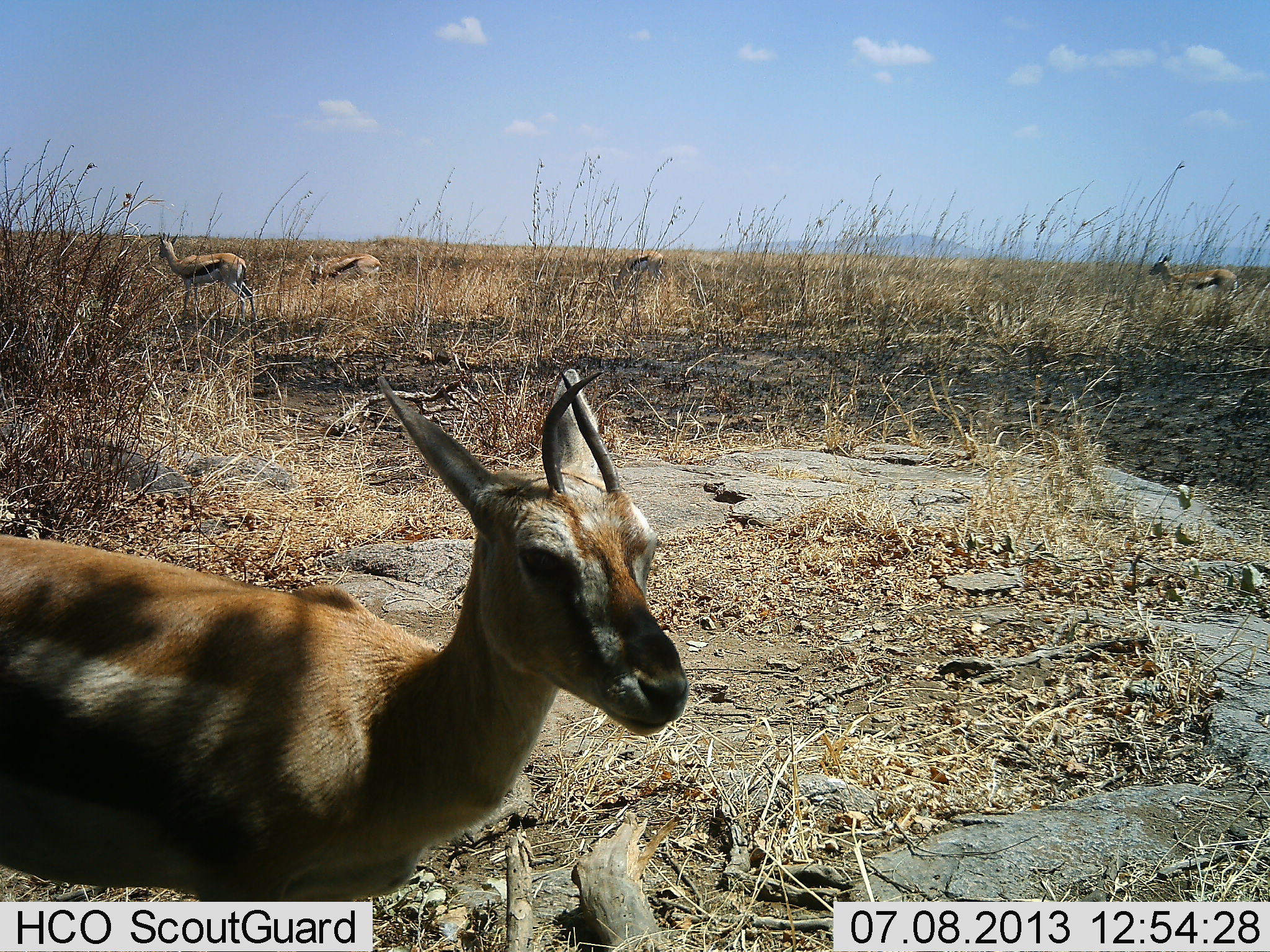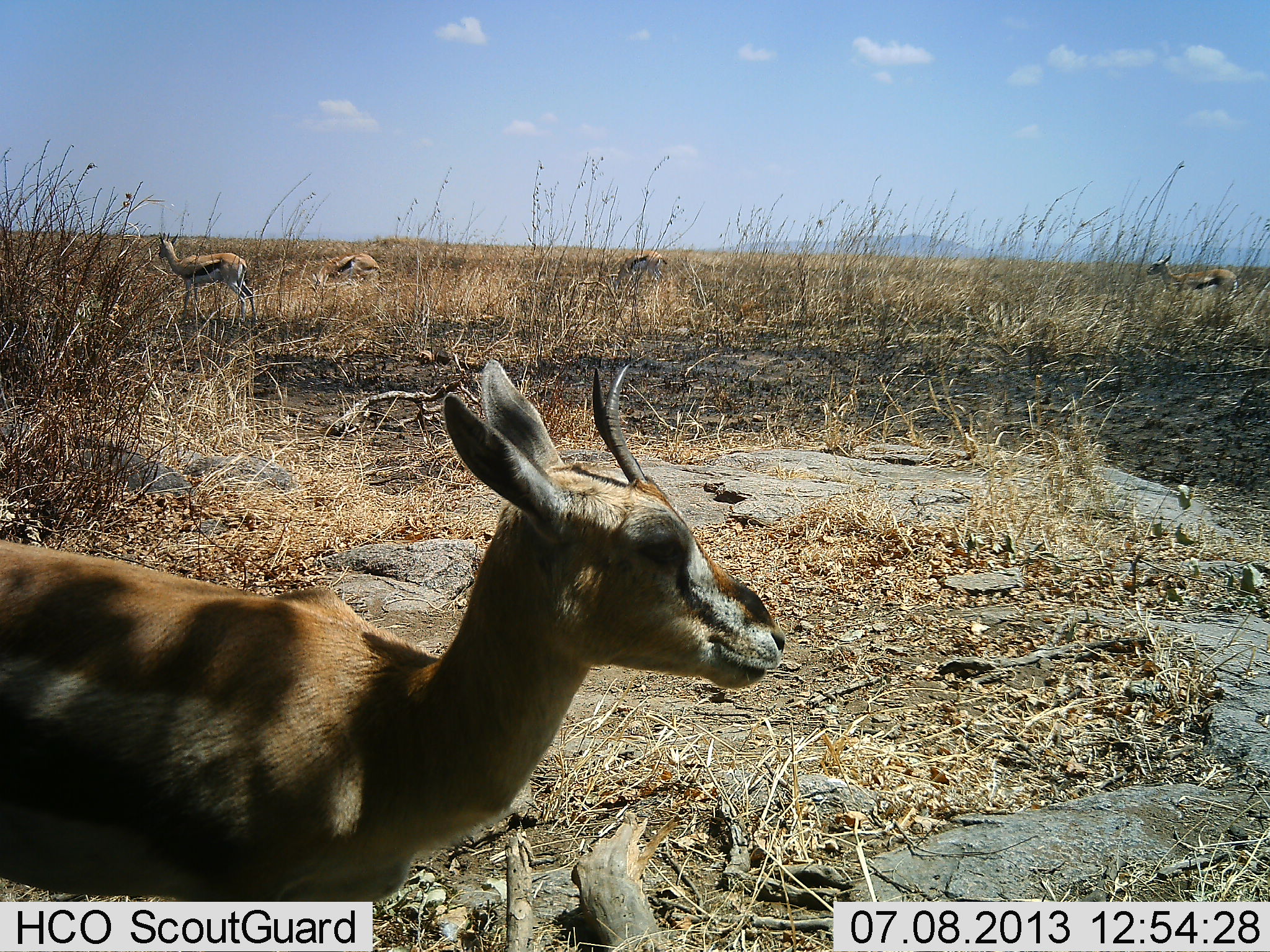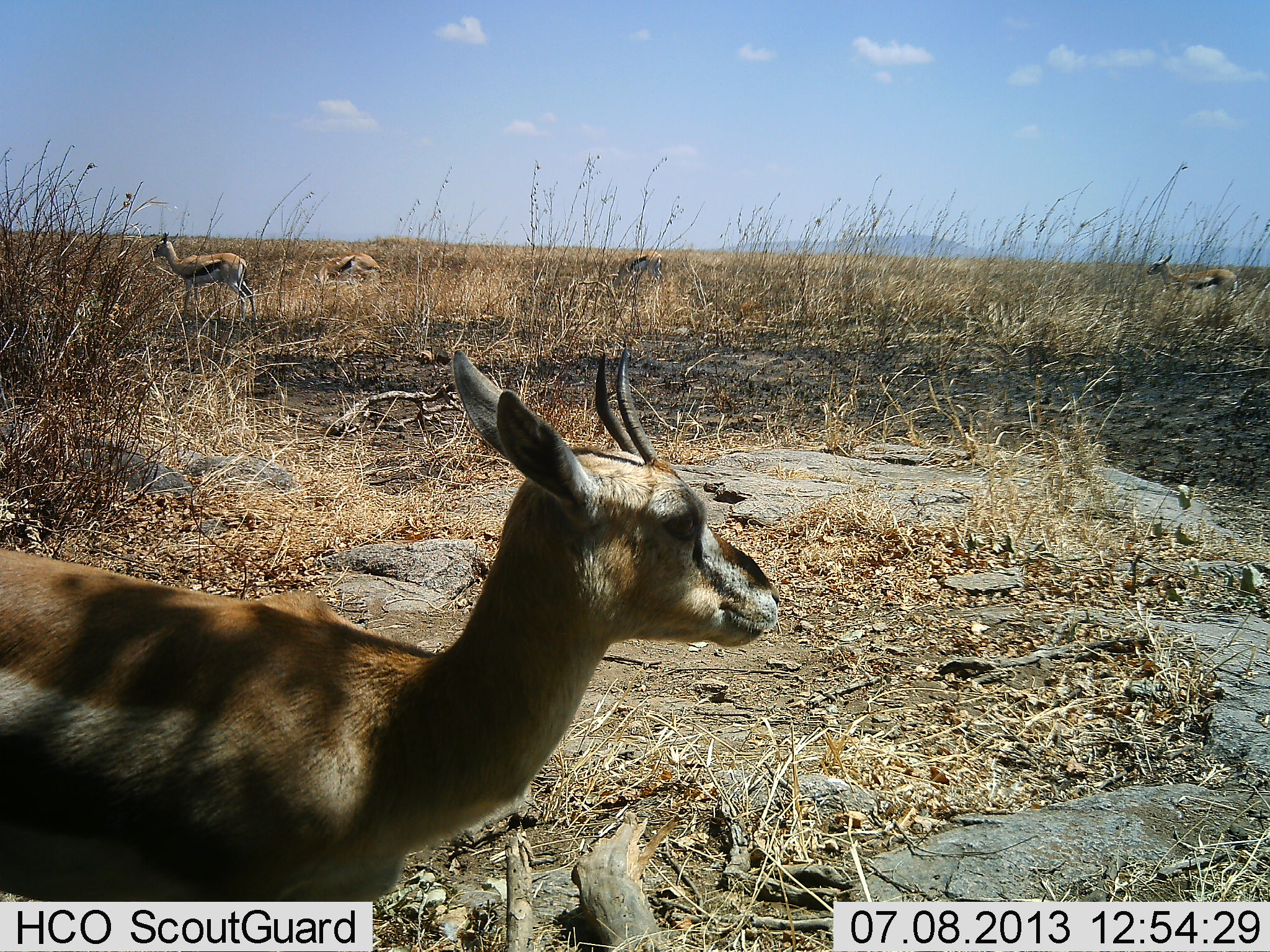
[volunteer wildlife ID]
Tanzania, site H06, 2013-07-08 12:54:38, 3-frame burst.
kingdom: Animalia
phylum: Chordata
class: Mammalia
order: Artiodactyla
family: Bovidae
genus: Eudorcas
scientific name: Eudorcas thomsonii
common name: thomson's gazelle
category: gazellethomsons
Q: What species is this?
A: Gazellethomsons (thomson's gazelle) (Eudorcas thomsonii).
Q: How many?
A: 5.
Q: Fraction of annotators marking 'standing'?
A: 100%.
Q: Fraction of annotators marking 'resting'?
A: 0%.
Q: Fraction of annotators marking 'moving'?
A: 0%.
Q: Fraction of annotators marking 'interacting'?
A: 0%.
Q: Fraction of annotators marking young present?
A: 10%.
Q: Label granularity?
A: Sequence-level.